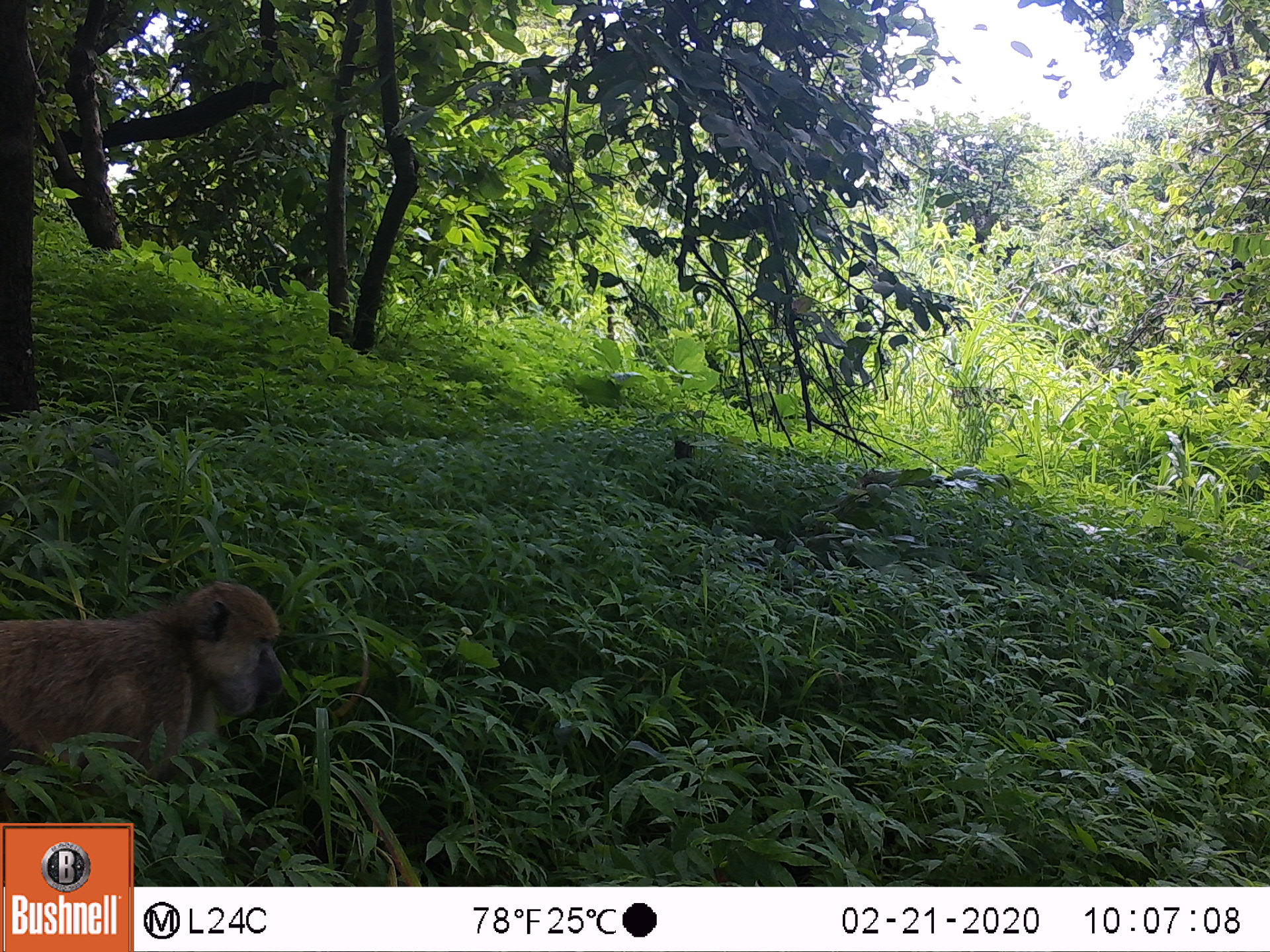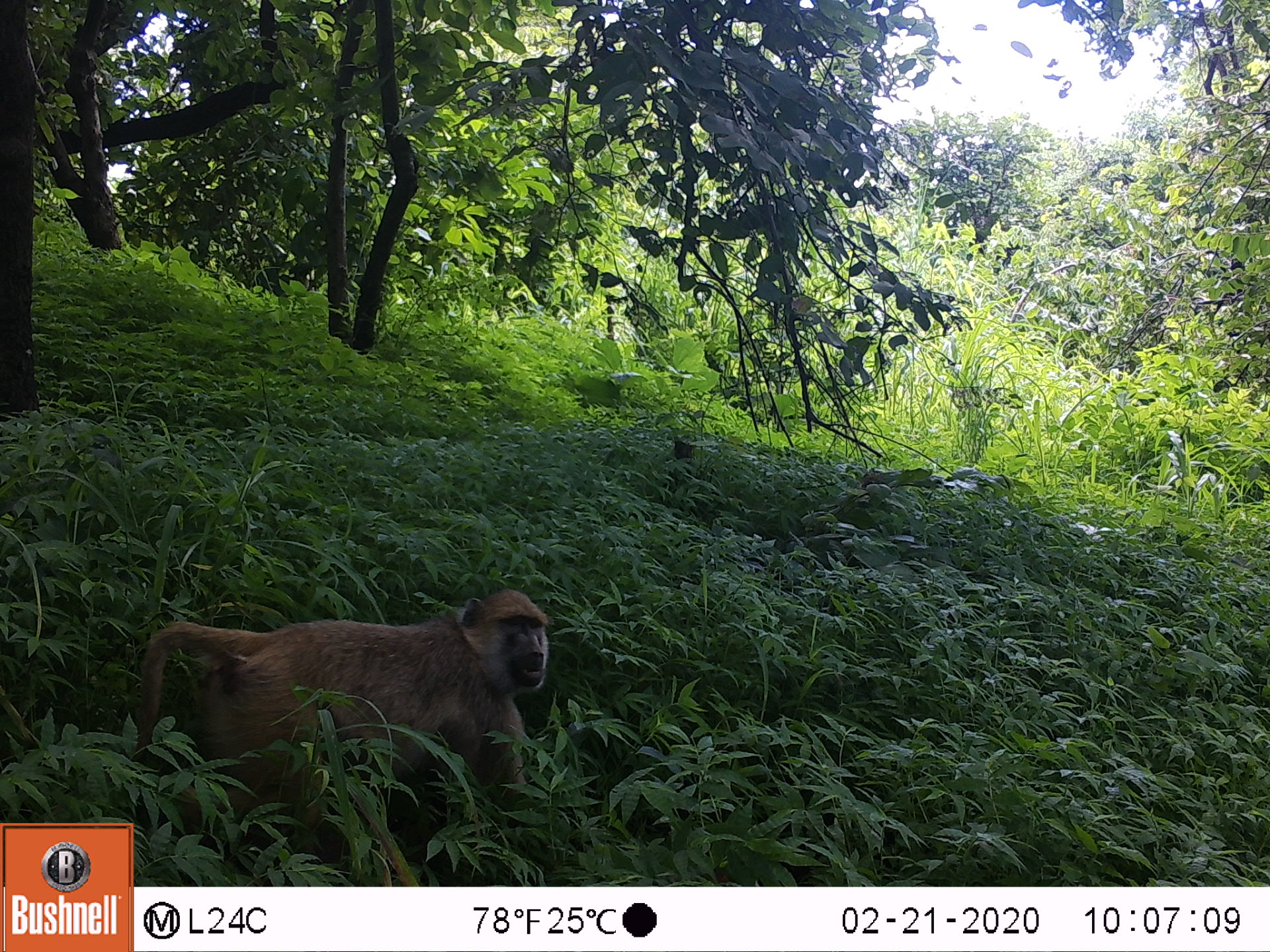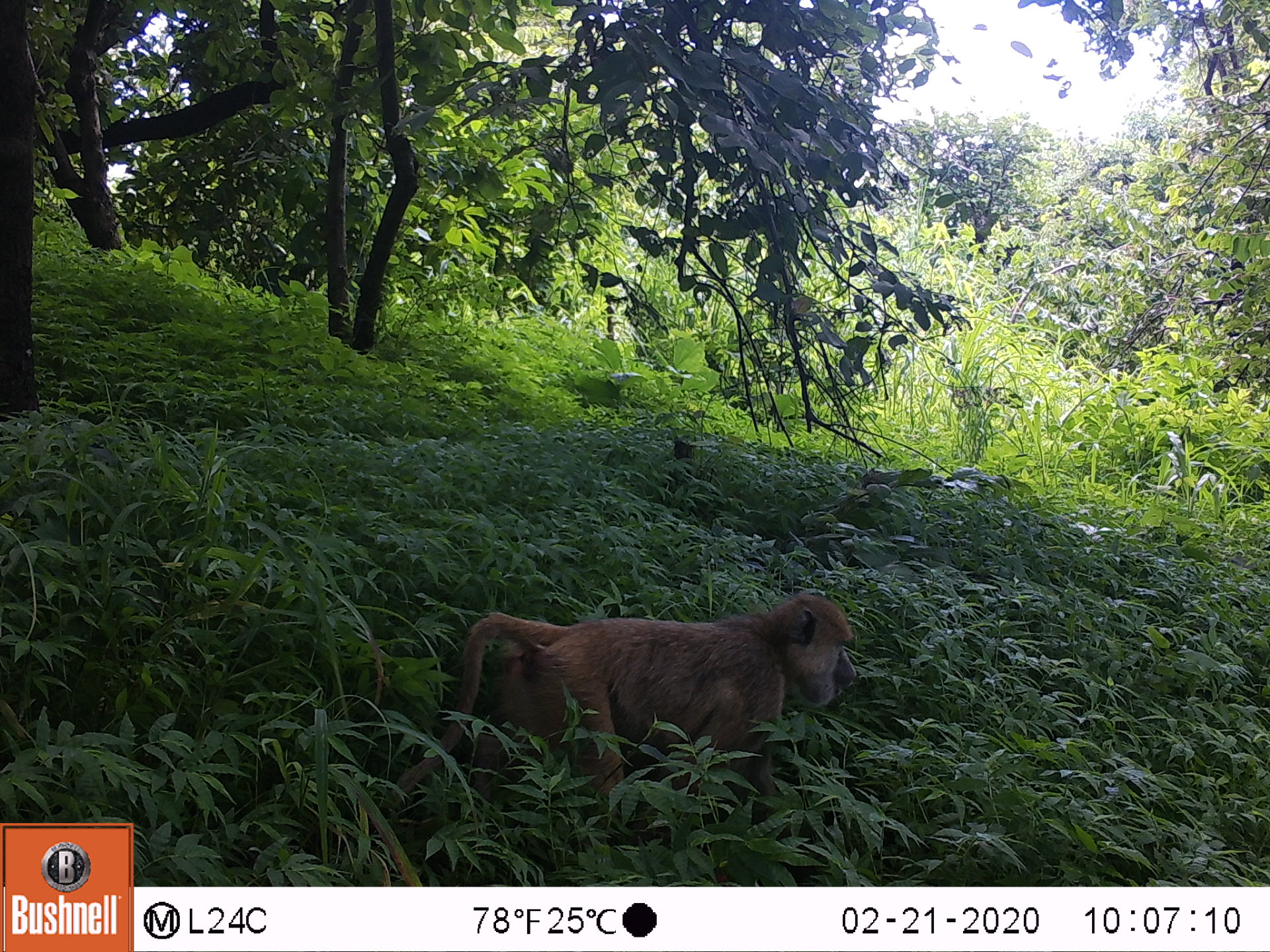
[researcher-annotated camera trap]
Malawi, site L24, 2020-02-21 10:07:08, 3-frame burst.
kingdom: Animalia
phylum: Chordata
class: Mammalia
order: Primates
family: Cercopithecidae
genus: Papio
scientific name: Papio cynocephalus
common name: yellow baboon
Yellow baboon (Papio cynocephalus), count 1.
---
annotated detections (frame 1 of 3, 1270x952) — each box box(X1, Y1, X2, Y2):
yellow baboon: box(0, 577, 292, 813)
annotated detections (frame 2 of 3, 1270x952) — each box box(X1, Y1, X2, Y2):
yellow baboon: box(138, 585, 555, 853)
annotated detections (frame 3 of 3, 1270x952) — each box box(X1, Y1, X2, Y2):
yellow baboon: box(393, 590, 858, 835)